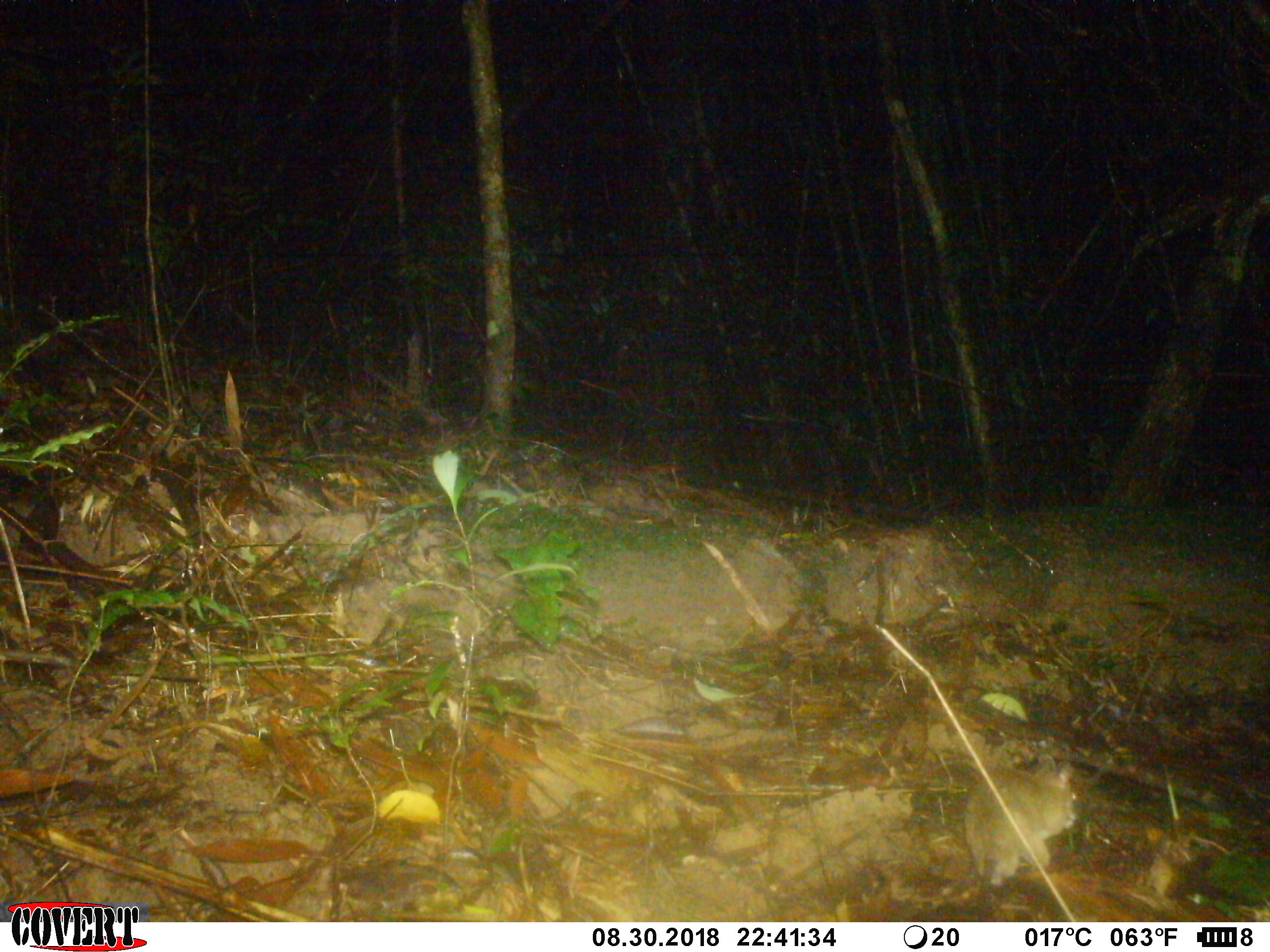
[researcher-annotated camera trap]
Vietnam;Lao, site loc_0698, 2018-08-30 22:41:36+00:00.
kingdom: Animalia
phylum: Chordata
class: Mammalia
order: Rodentia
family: Muridae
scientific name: Muridae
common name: old-world mice and rats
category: unidentified murid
Unidentified murid (old-world mice and rats) (Muridae). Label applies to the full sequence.